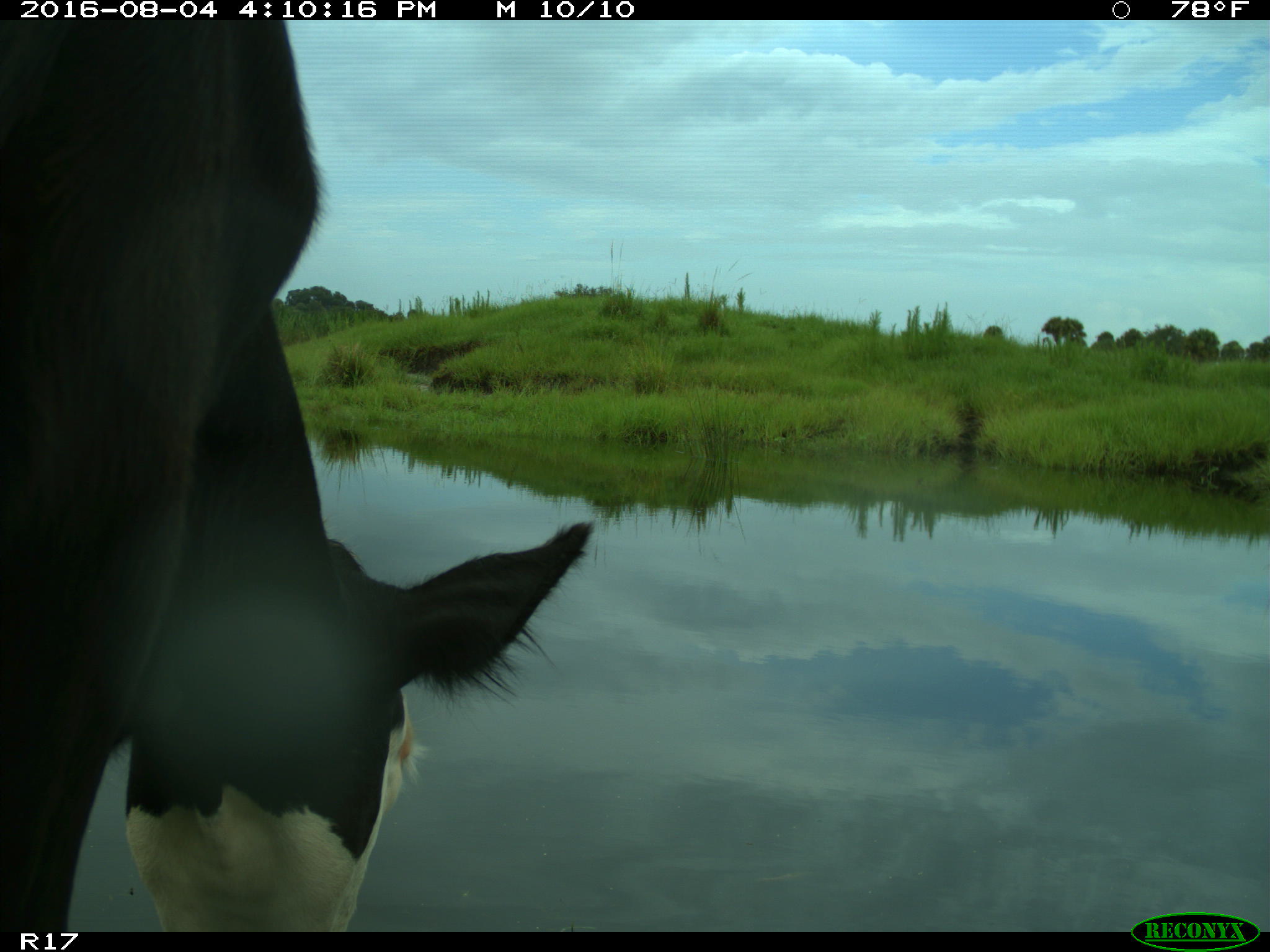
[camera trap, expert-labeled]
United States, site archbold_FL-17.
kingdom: Animalia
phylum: Chordata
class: Mammalia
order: Artiodactyla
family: Bovidae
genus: Bos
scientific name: Bos taurus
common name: domestic cow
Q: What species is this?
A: Bos taurus (domestic cow).